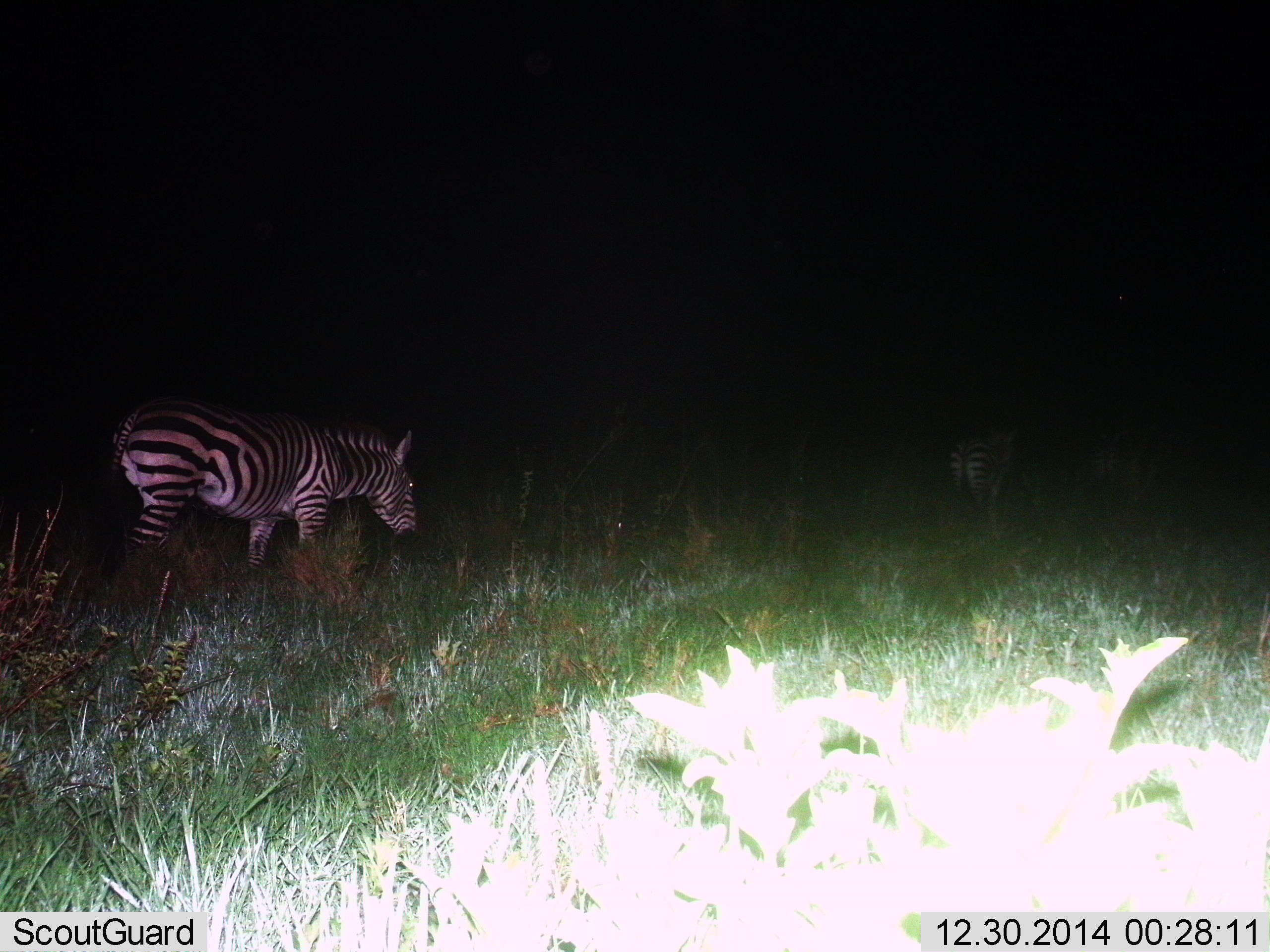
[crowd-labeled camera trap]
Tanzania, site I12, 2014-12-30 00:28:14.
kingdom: Animalia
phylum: Chordata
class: Mammalia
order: Perissodactyla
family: Equidae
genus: Equus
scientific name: Equus quagga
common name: plains zebra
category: zebra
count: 2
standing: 27%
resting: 0%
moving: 73%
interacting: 0%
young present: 0%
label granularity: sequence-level